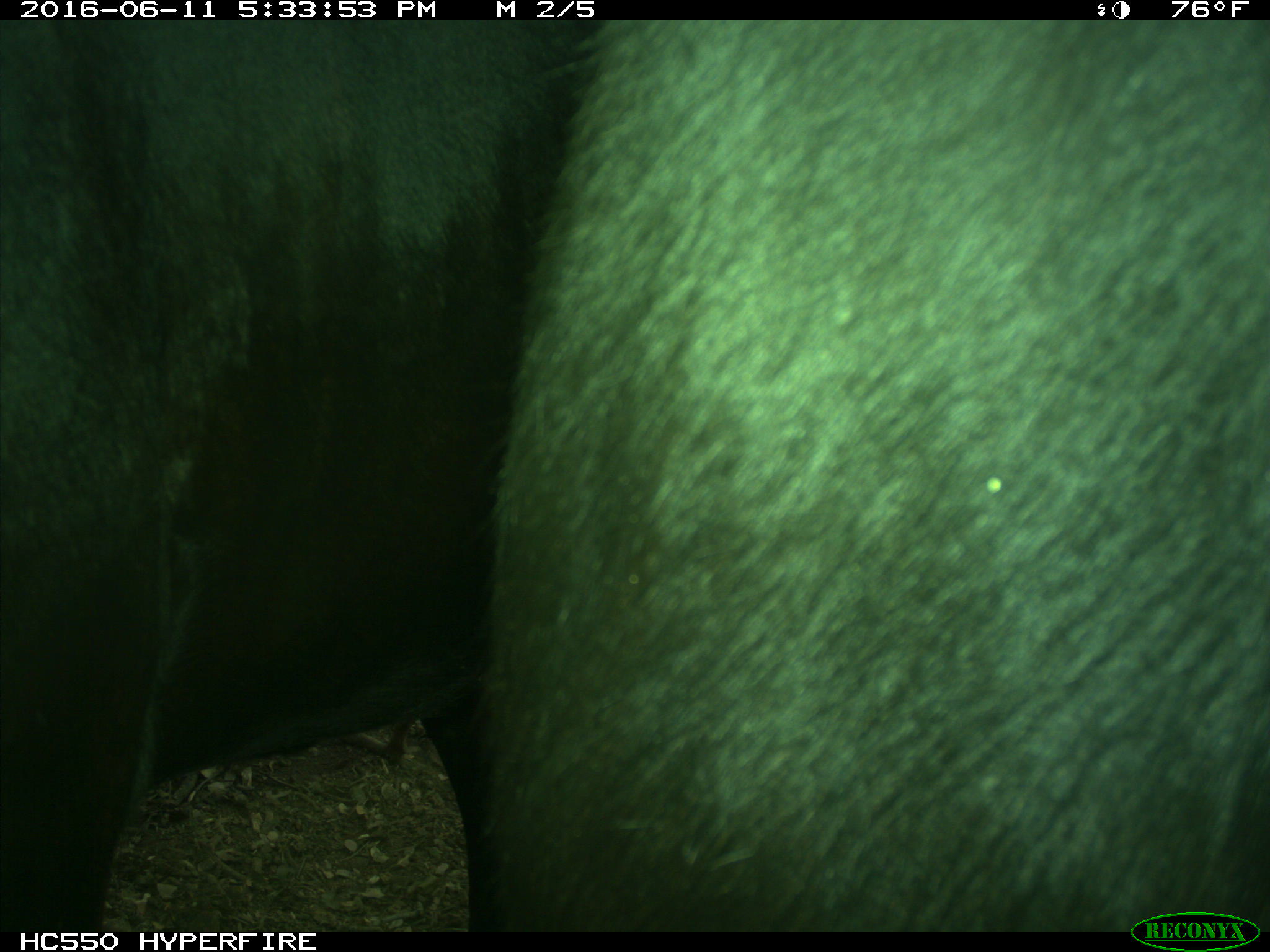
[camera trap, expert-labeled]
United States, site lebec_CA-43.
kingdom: Animalia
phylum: Chordata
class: Mammalia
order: Artiodactyla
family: Bovidae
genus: Bos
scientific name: Bos taurus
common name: domestic cow